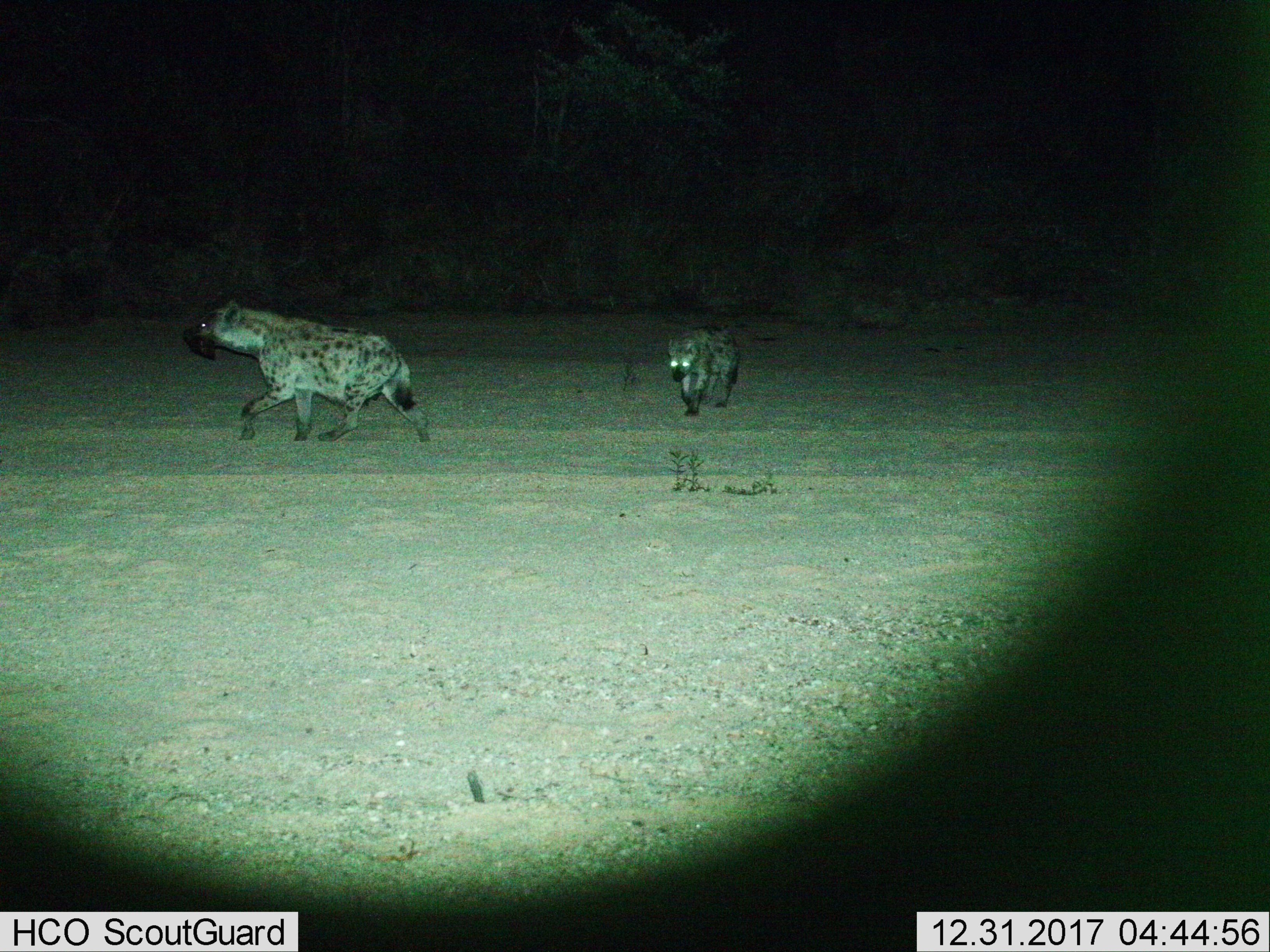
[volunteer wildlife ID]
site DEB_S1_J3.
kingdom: Animalia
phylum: Chordata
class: Mammalia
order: Carnivora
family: Hyaenidae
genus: Crocuta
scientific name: Crocuta crocuta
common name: spotted hyena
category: hyenaspotted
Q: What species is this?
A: Hyenaspotted (spotted hyena) (Crocuta crocuta).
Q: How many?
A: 2.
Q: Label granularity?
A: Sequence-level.